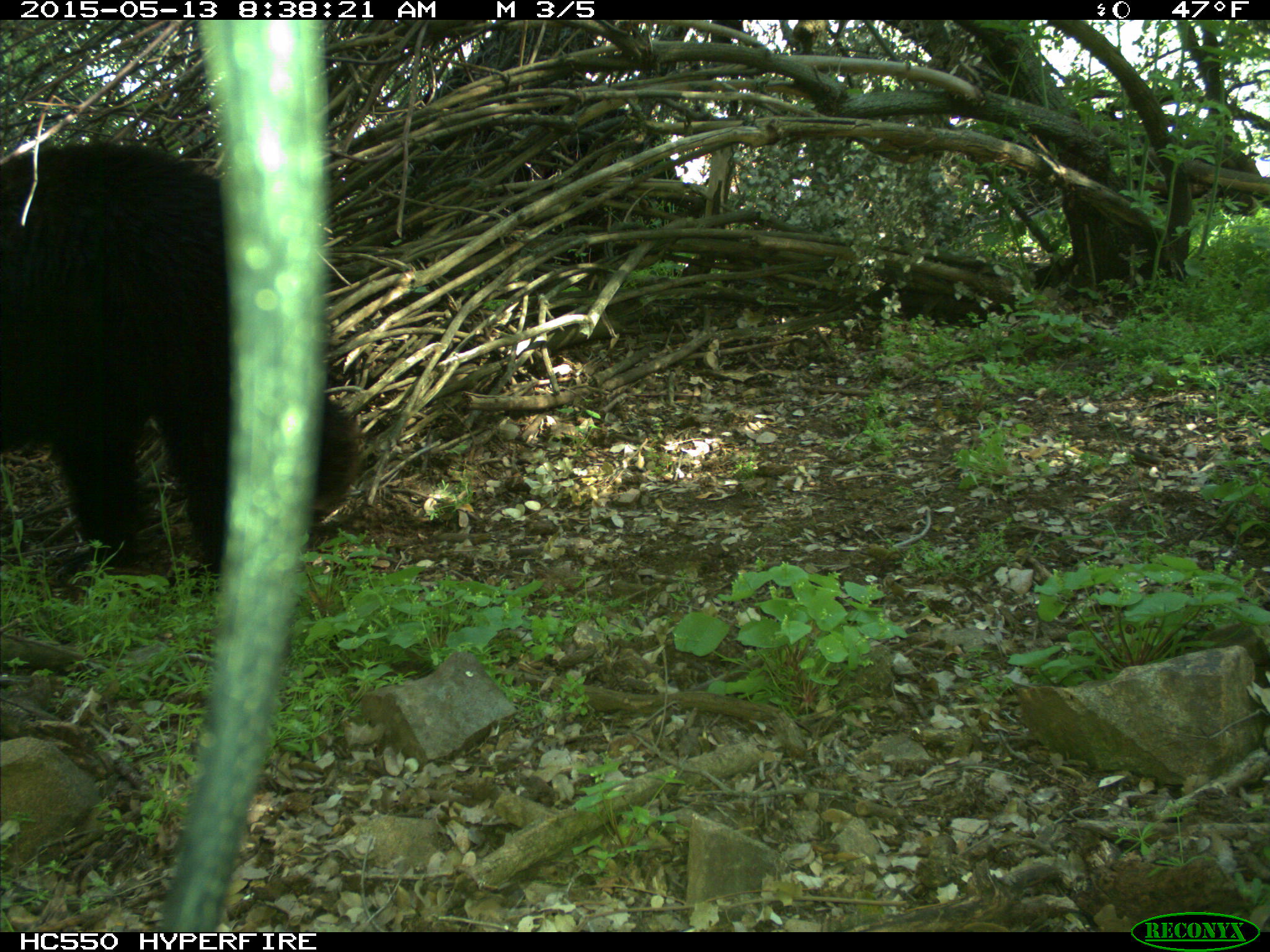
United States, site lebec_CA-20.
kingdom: Animalia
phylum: Chordata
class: Mammalia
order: Carnivora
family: Ursidae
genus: Ursus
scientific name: Ursus americanus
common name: american black bear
Ursus americanus (american black bear).